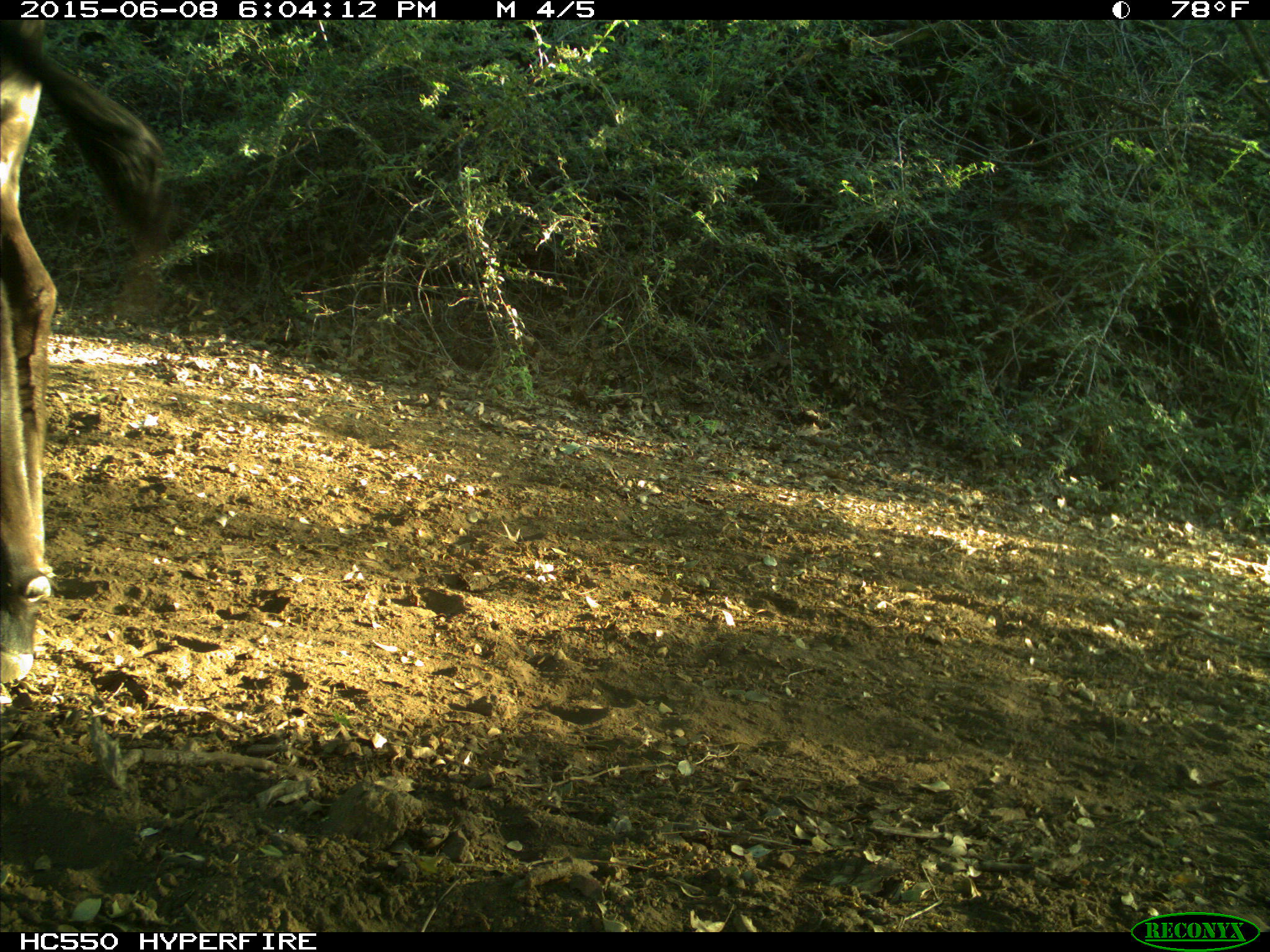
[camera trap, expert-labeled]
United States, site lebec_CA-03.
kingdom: Animalia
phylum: Chordata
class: Mammalia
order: Artiodactyla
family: Bovidae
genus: Bos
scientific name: Bos taurus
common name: domestic cow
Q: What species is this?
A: Bos taurus (domestic cow).